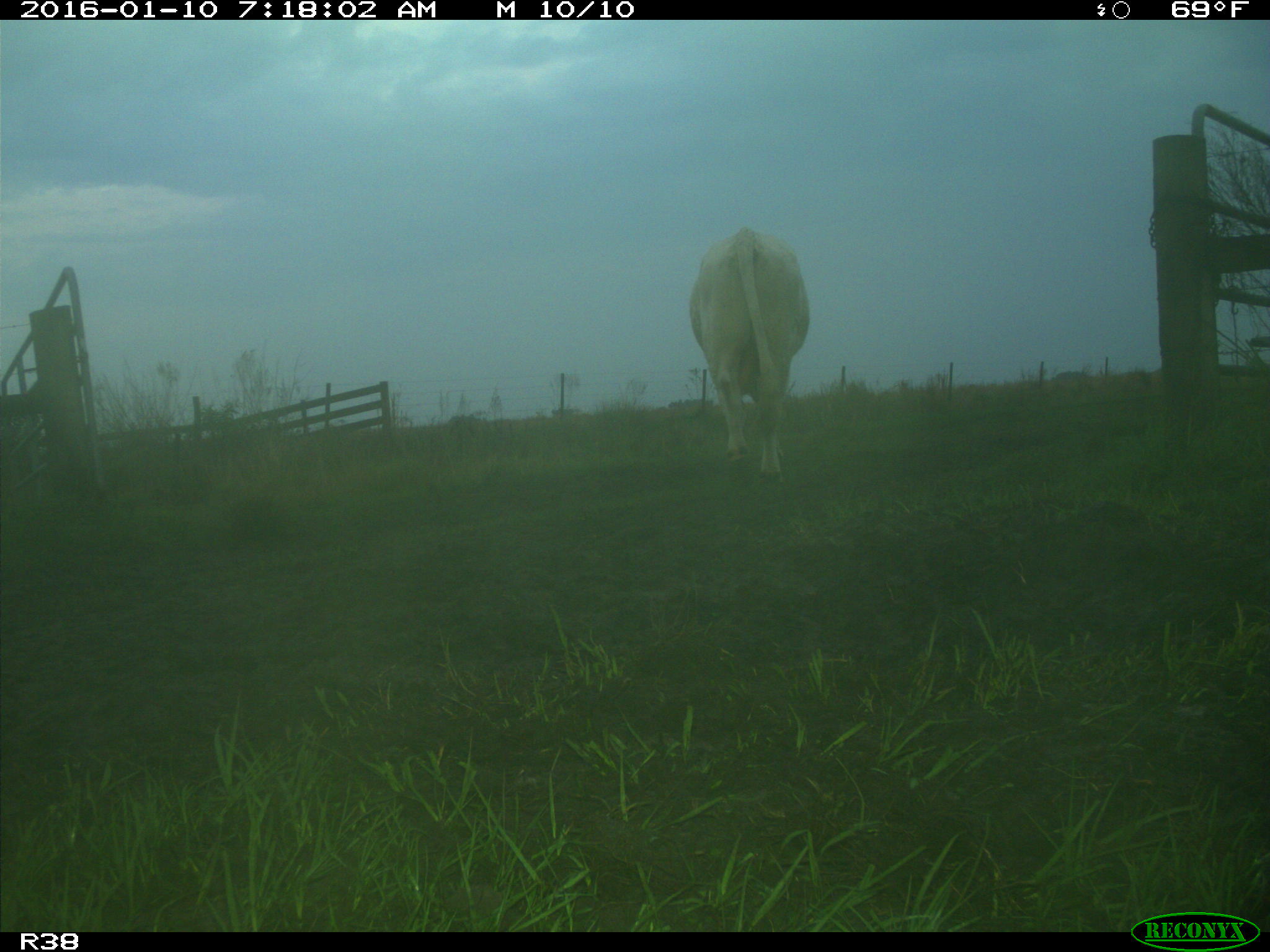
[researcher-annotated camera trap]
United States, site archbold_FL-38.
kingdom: Animalia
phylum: Chordata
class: Mammalia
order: Artiodactyla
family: Bovidae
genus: Bos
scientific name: Bos taurus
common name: domestic cow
Bos taurus (domestic cow).